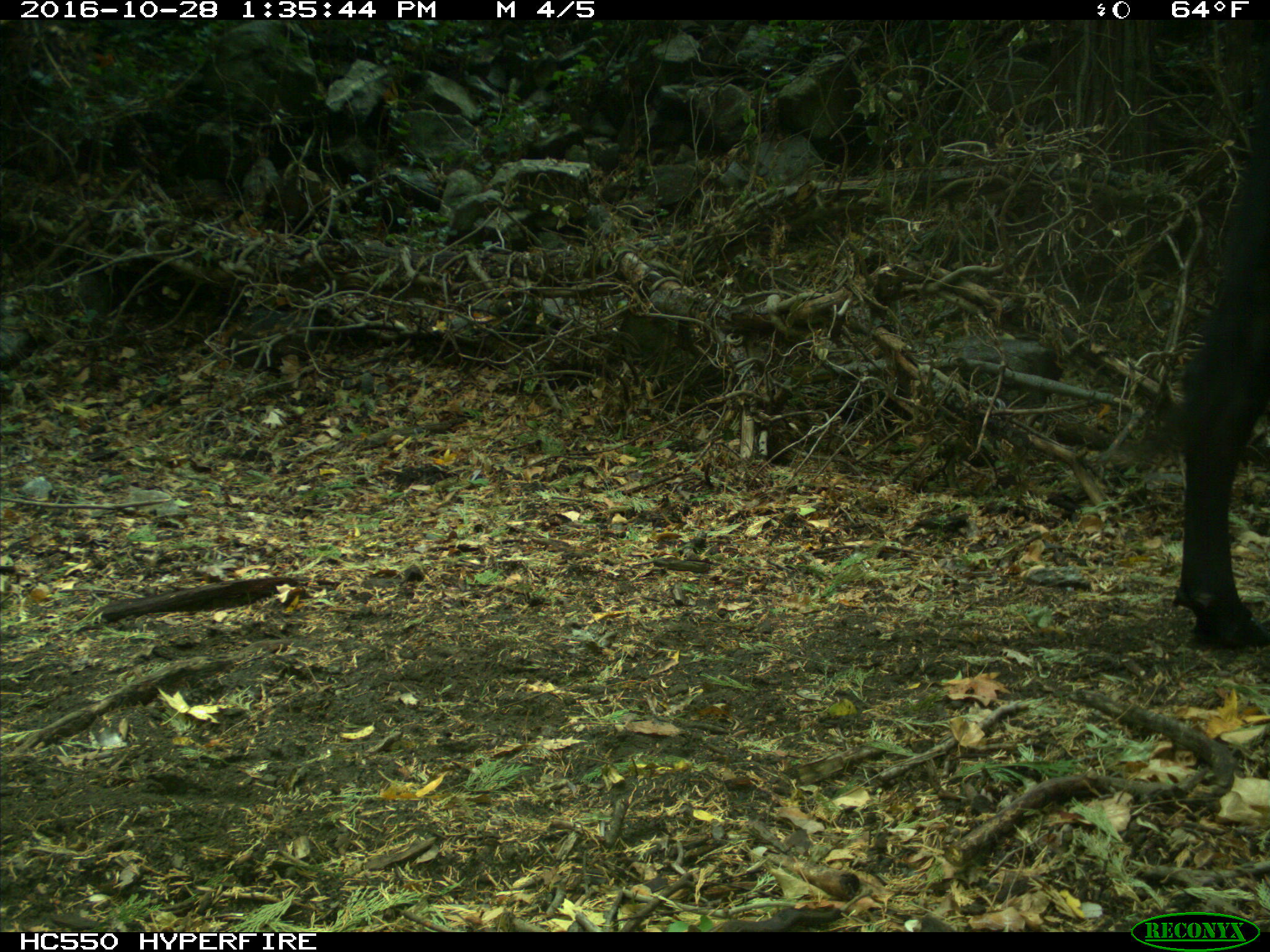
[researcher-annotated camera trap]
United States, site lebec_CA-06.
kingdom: Animalia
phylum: Chordata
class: Mammalia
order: Artiodactyla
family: Bovidae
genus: Bos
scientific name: Bos taurus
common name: domestic cow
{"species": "Bos taurus (domestic cow)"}